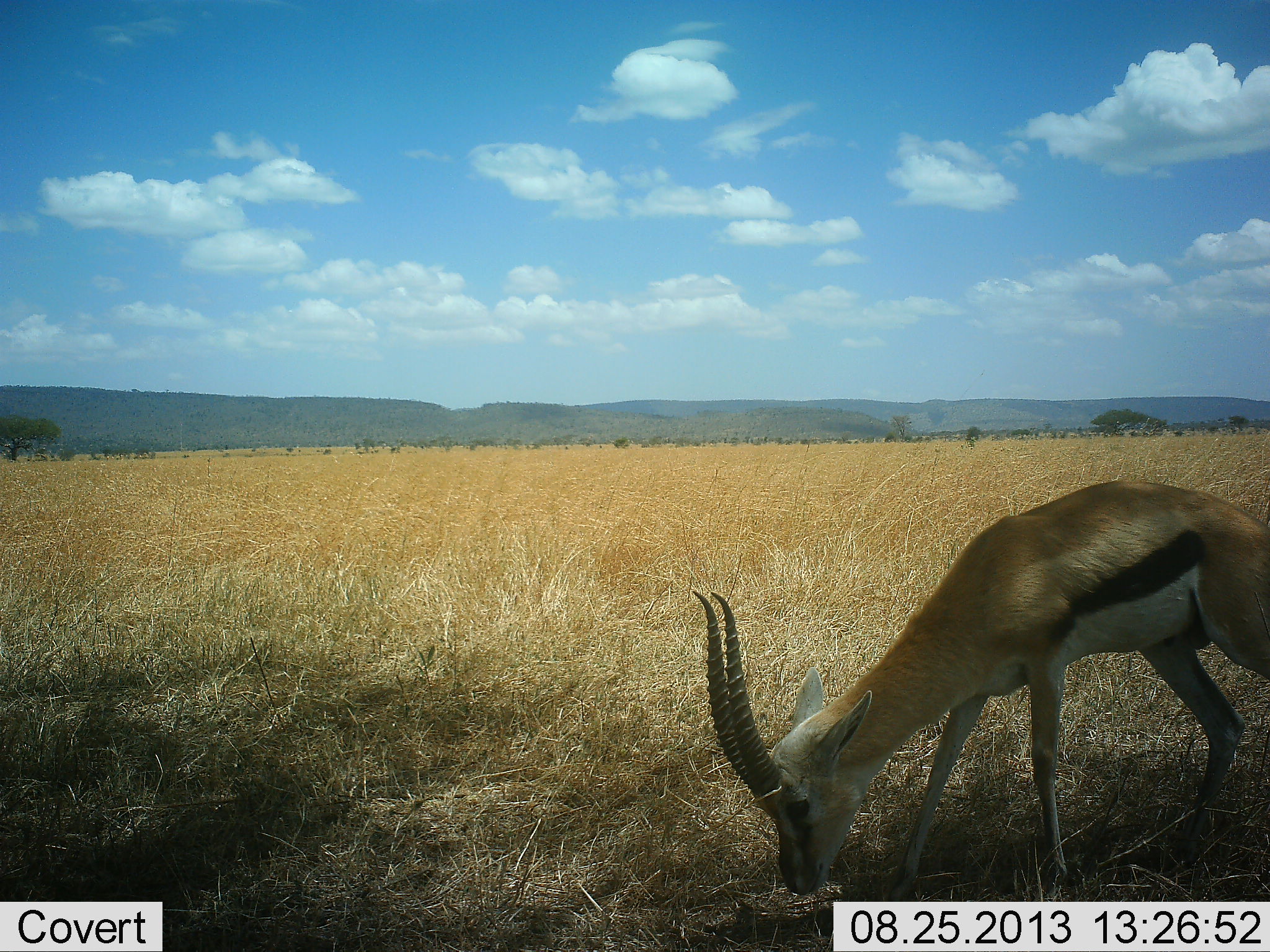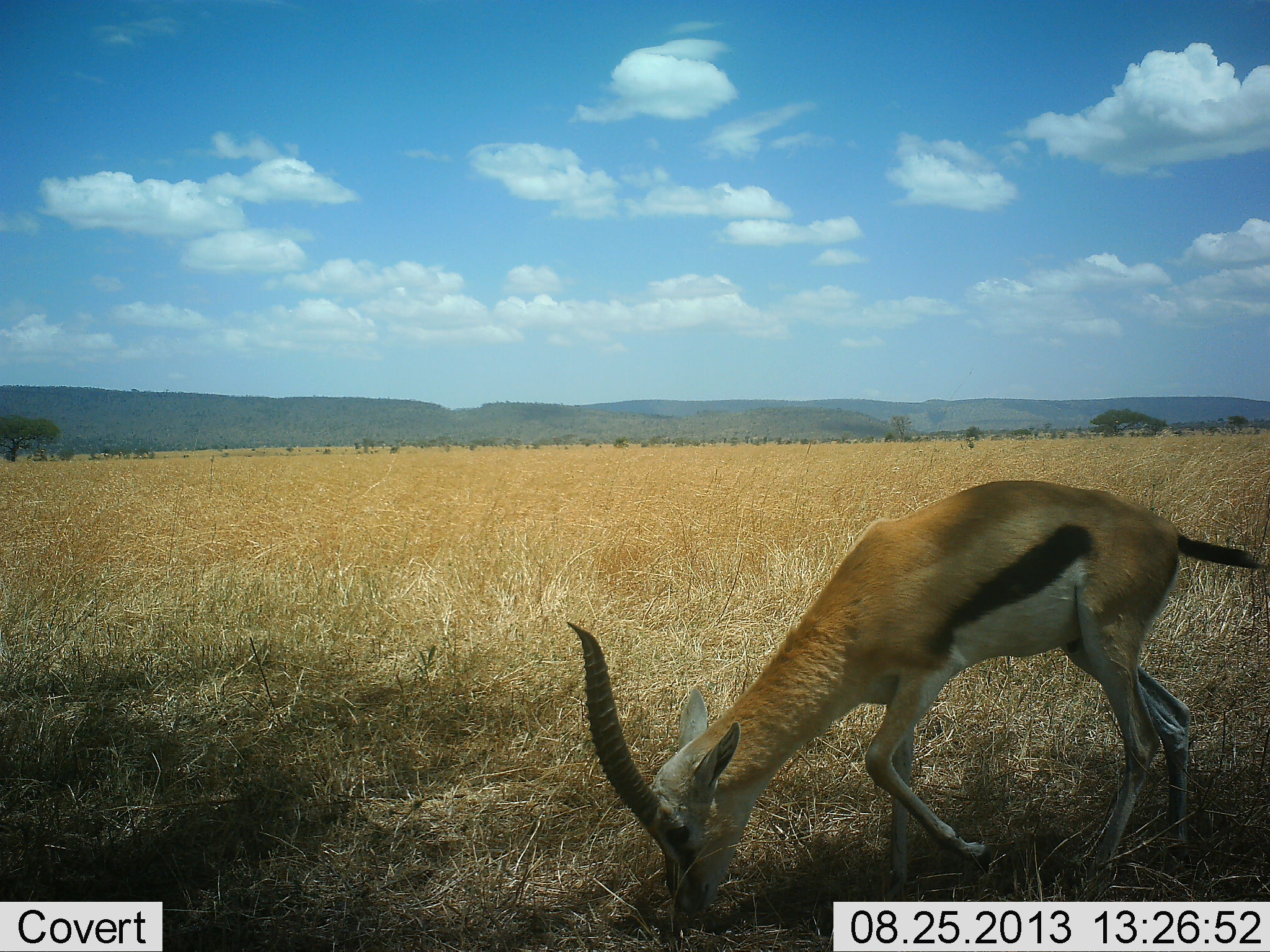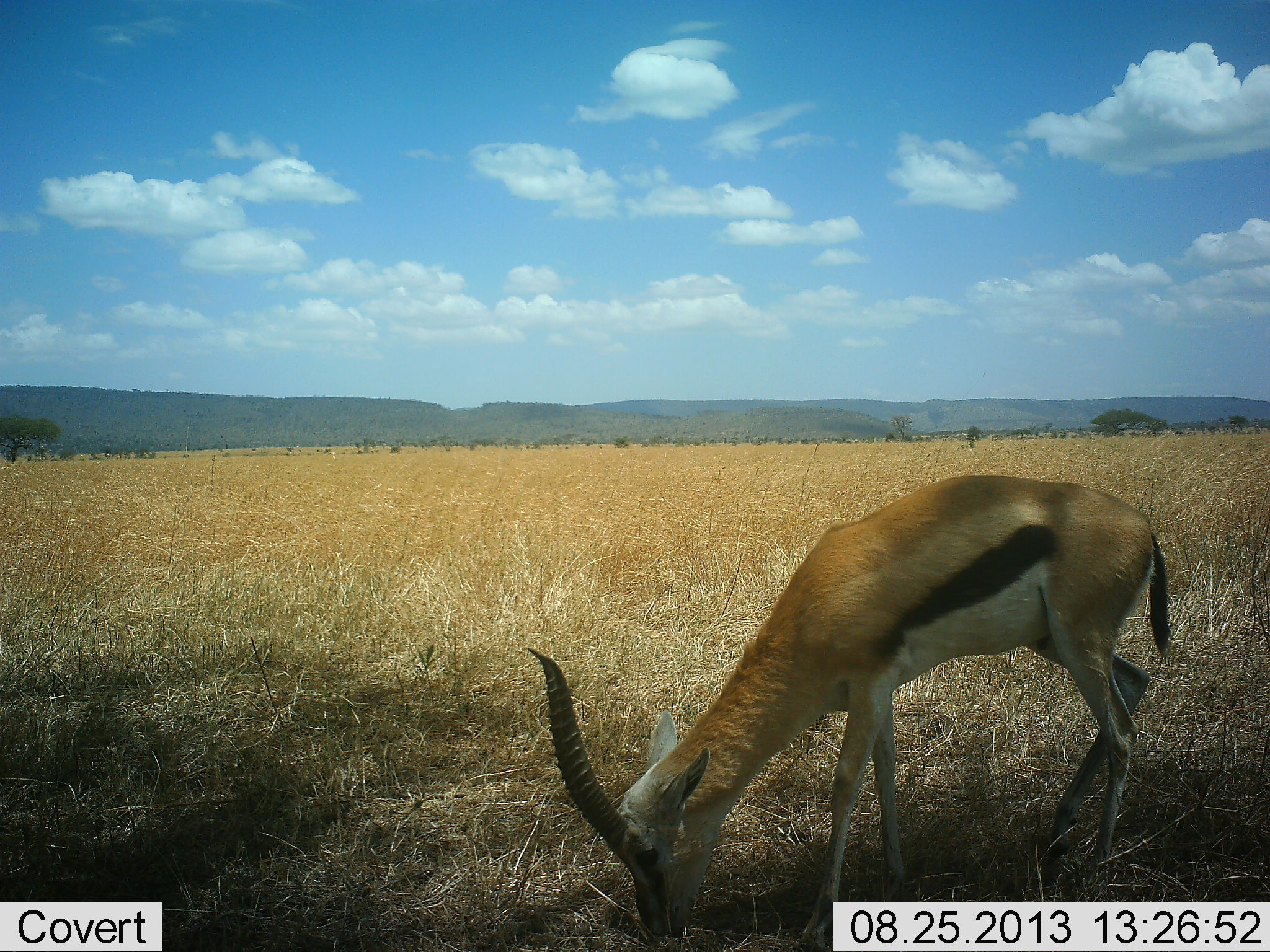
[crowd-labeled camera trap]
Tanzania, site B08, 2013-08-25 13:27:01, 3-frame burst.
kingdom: Animalia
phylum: Chordata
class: Mammalia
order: Artiodactyla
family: Bovidae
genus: Eudorcas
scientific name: Eudorcas thomsonii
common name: thomson's gazelle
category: gazellethomsons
Gazellethomsons (thomson's gazelle) (Eudorcas thomsonii), count 1. Behavior (volunteer vote fractions): standing 11%, resting 4%, moving 19%, interacting 0%. Young present (vote fraction): 0%. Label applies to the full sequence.